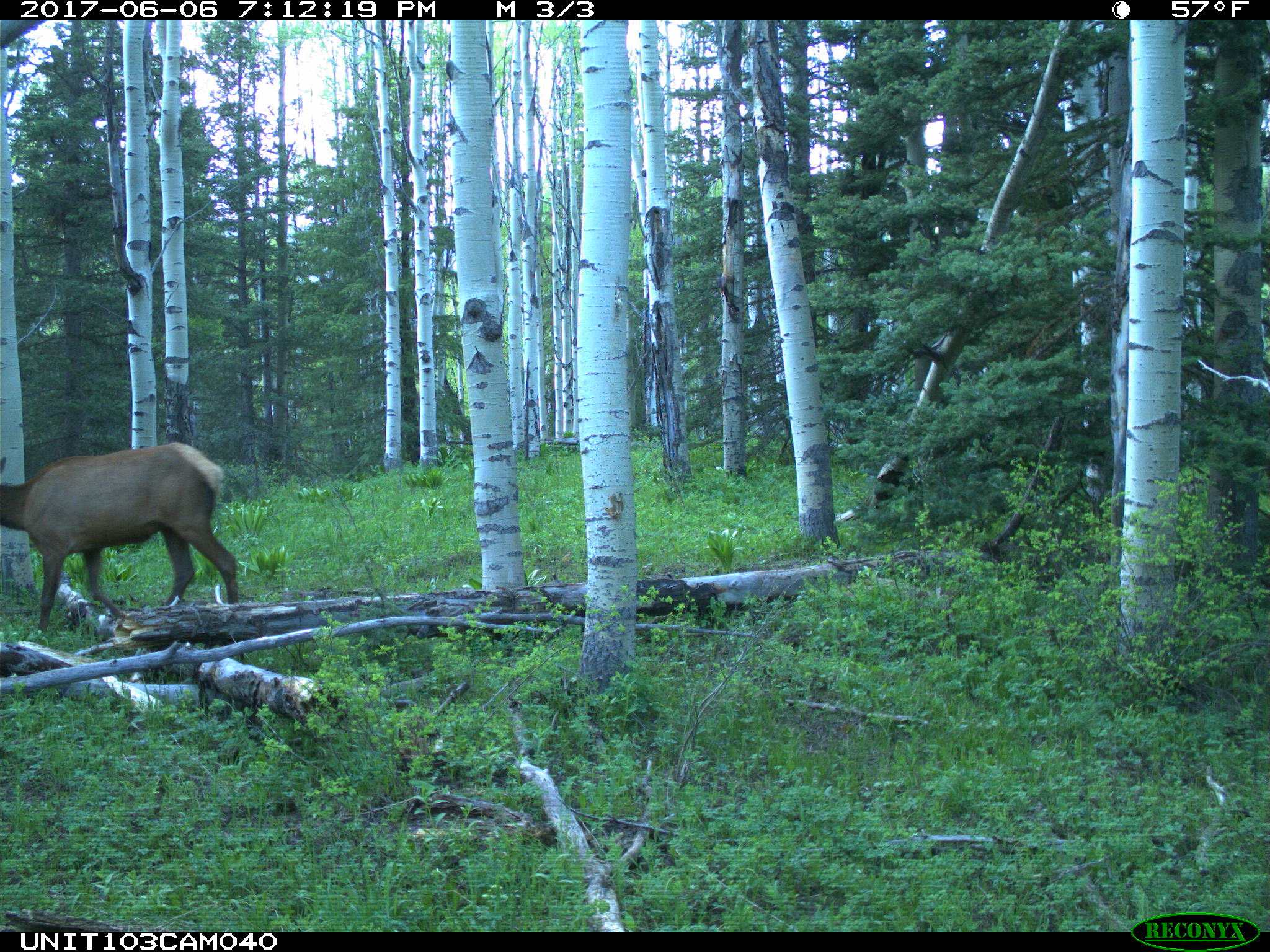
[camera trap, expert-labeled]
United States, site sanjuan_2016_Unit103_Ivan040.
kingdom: Animalia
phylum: Chordata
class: Mammalia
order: Artiodactyla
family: Cervidae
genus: Cervus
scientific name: Cervus elaphus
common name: red deer